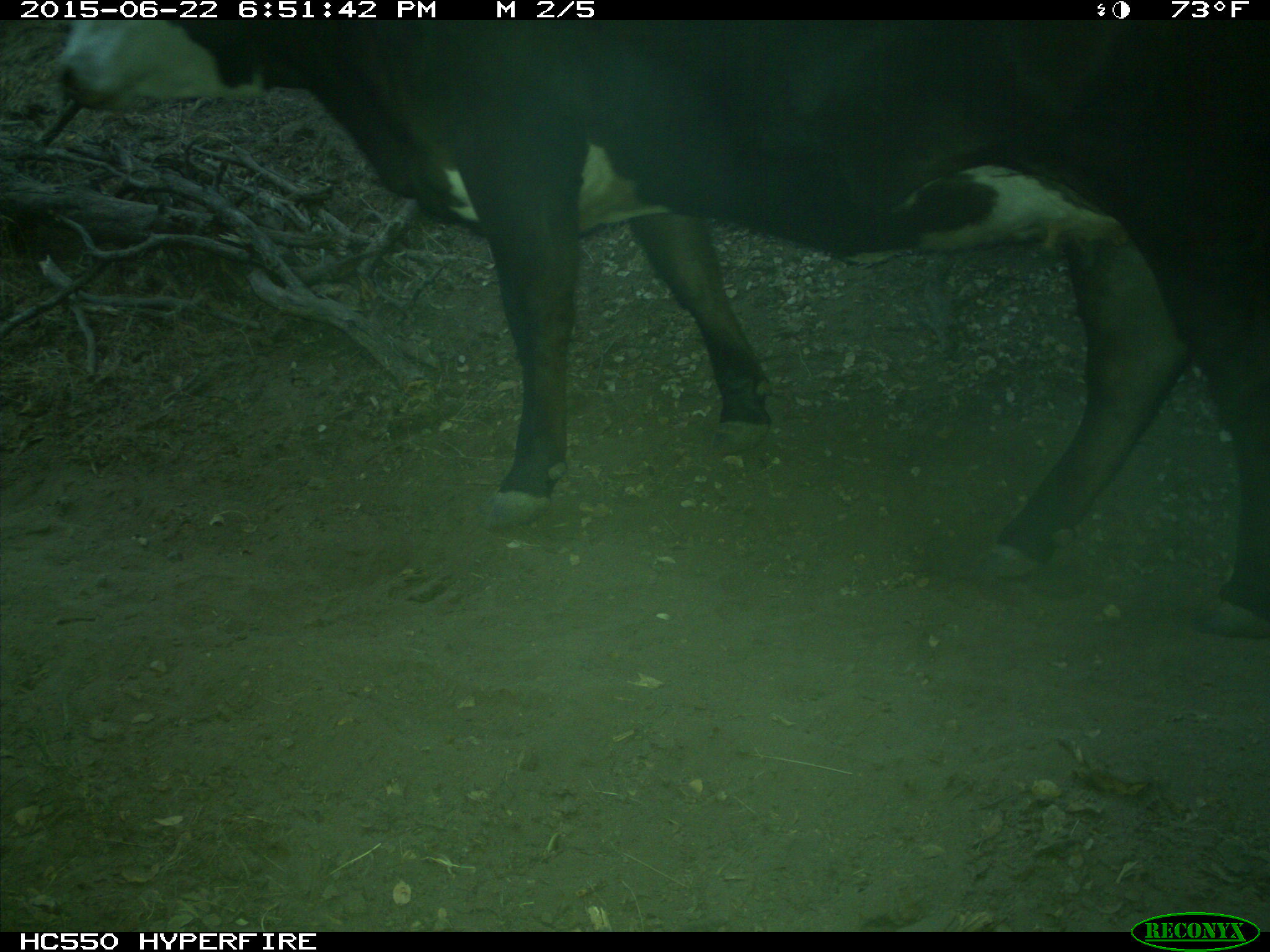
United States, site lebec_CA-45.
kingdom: Animalia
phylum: Chordata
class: Mammalia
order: Artiodactyla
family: Bovidae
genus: Bos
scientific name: Bos taurus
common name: domestic cow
Bos taurus (domestic cow).